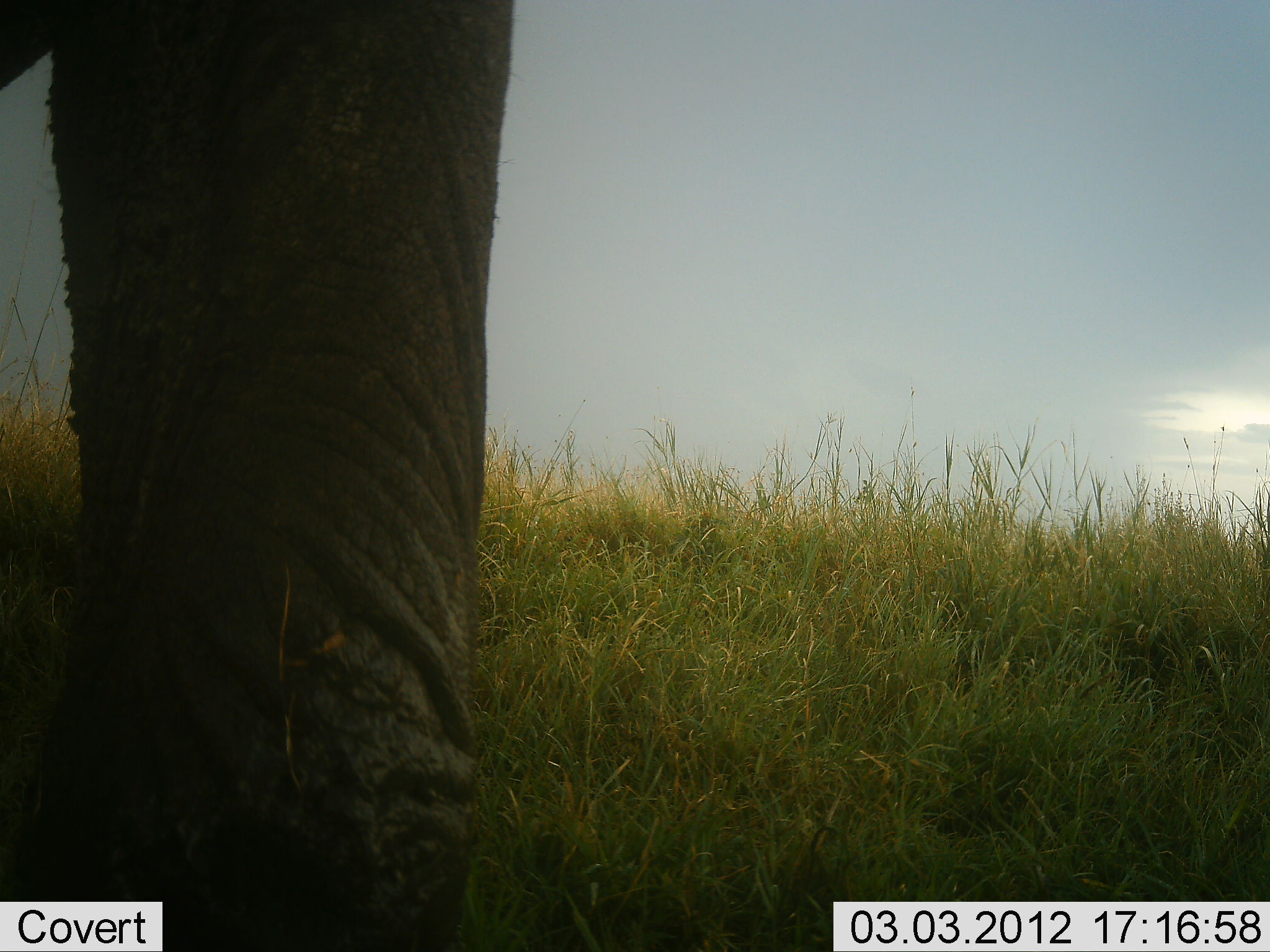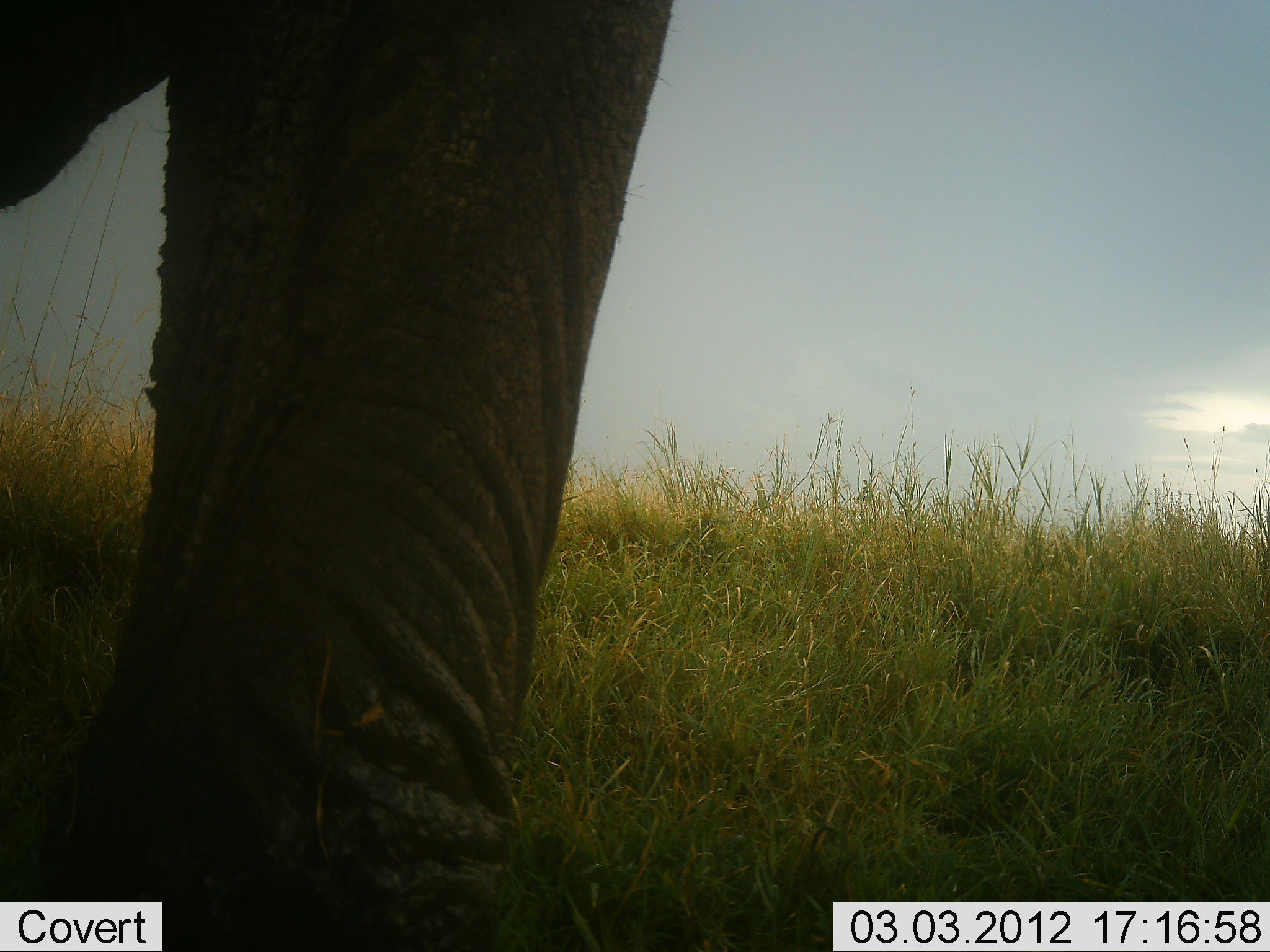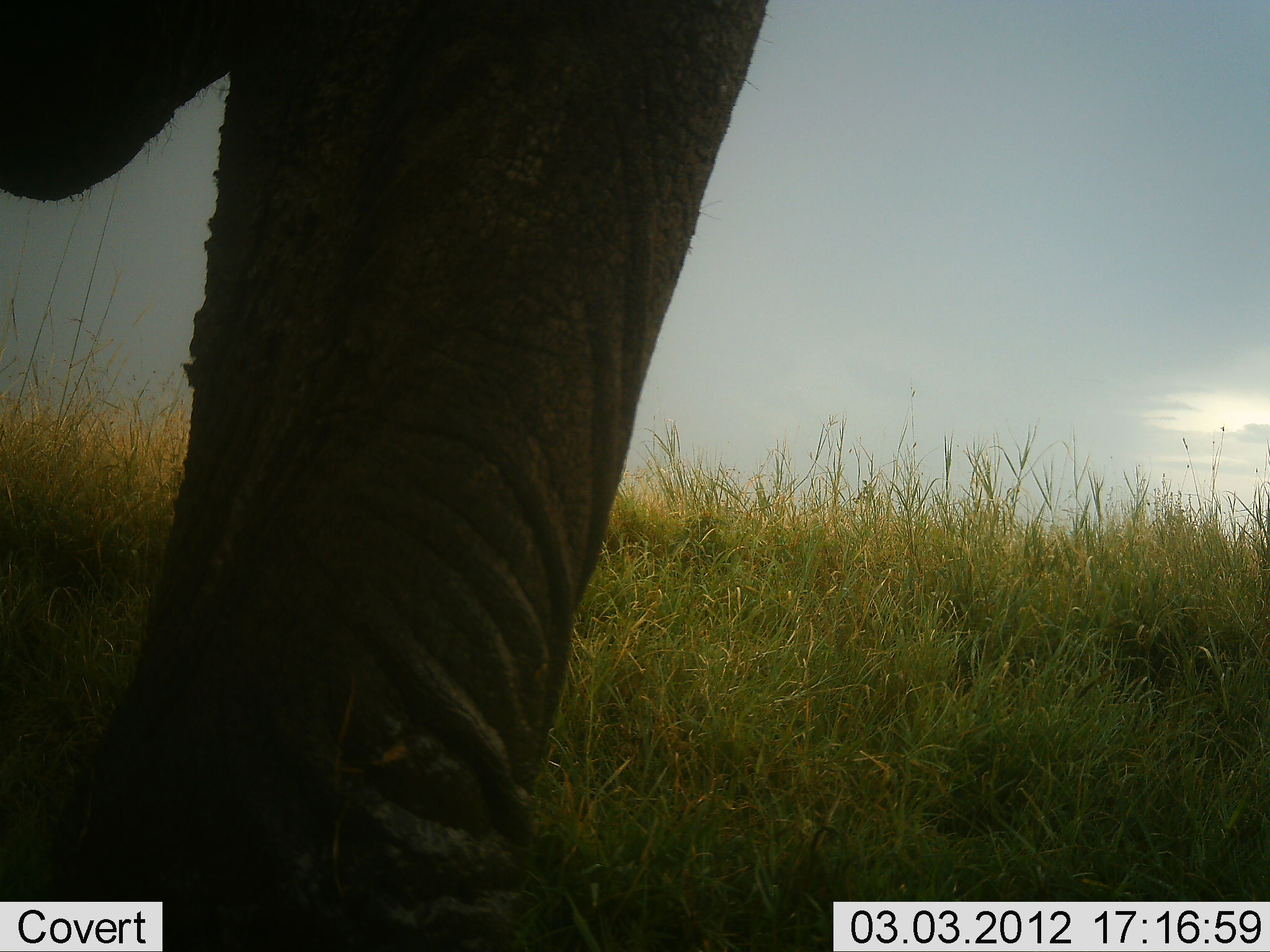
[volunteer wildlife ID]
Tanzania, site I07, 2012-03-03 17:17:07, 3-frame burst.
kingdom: Animalia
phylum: Chordata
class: Mammalia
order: Proboscidea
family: Elephantidae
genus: Loxodonta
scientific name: Loxodonta africana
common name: african bush elephant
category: elephant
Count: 1.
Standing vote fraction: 61%.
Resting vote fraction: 0%.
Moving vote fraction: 43%.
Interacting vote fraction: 0%.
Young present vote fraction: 0%.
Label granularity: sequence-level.